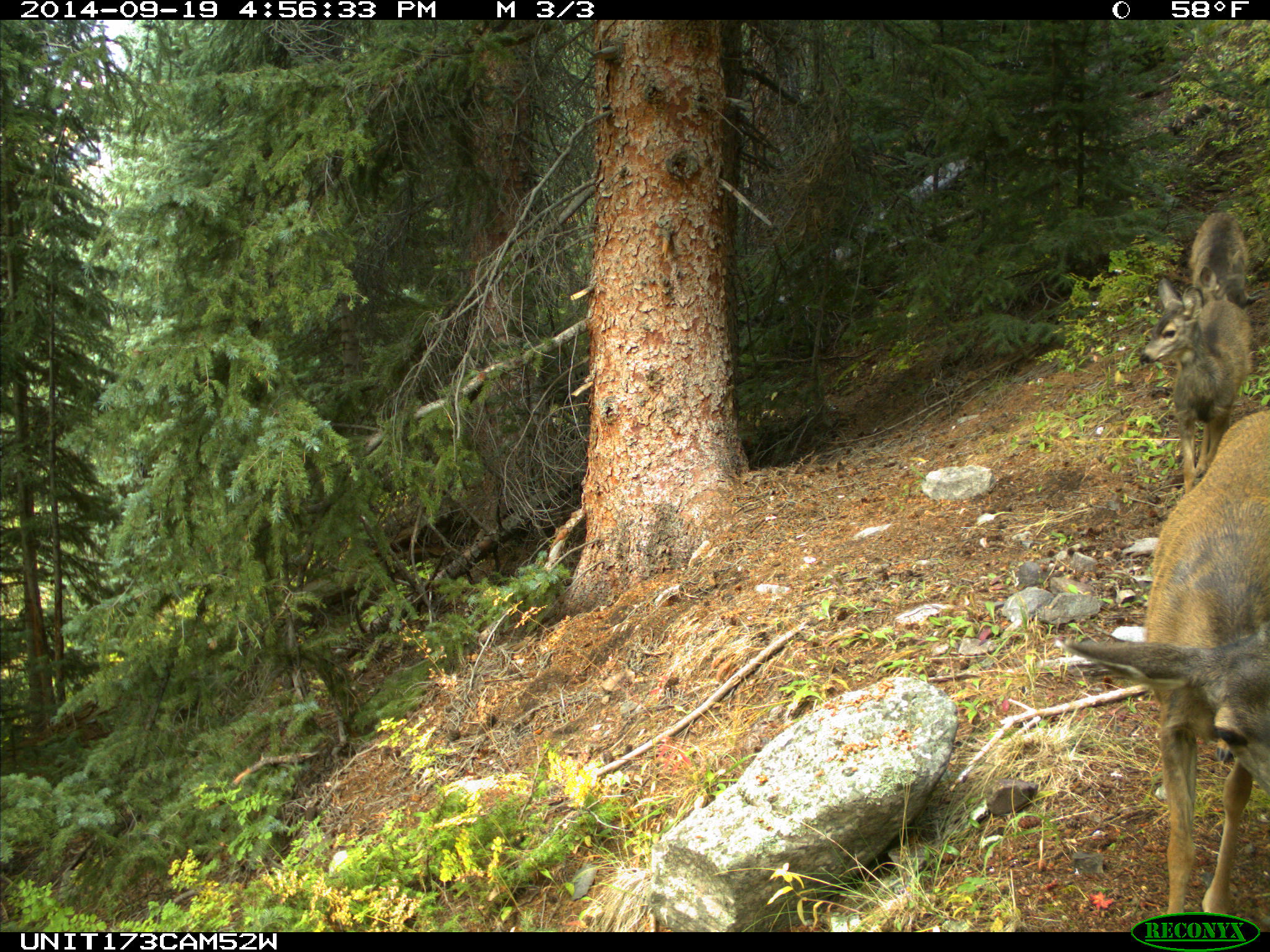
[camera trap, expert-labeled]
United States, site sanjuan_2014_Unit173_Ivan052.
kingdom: Animalia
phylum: Chordata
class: Mammalia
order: Artiodactyla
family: Cervidae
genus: Odocoileus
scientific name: Odocoileus hemionus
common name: mule deer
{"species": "Odocoileus hemionus (mule deer)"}